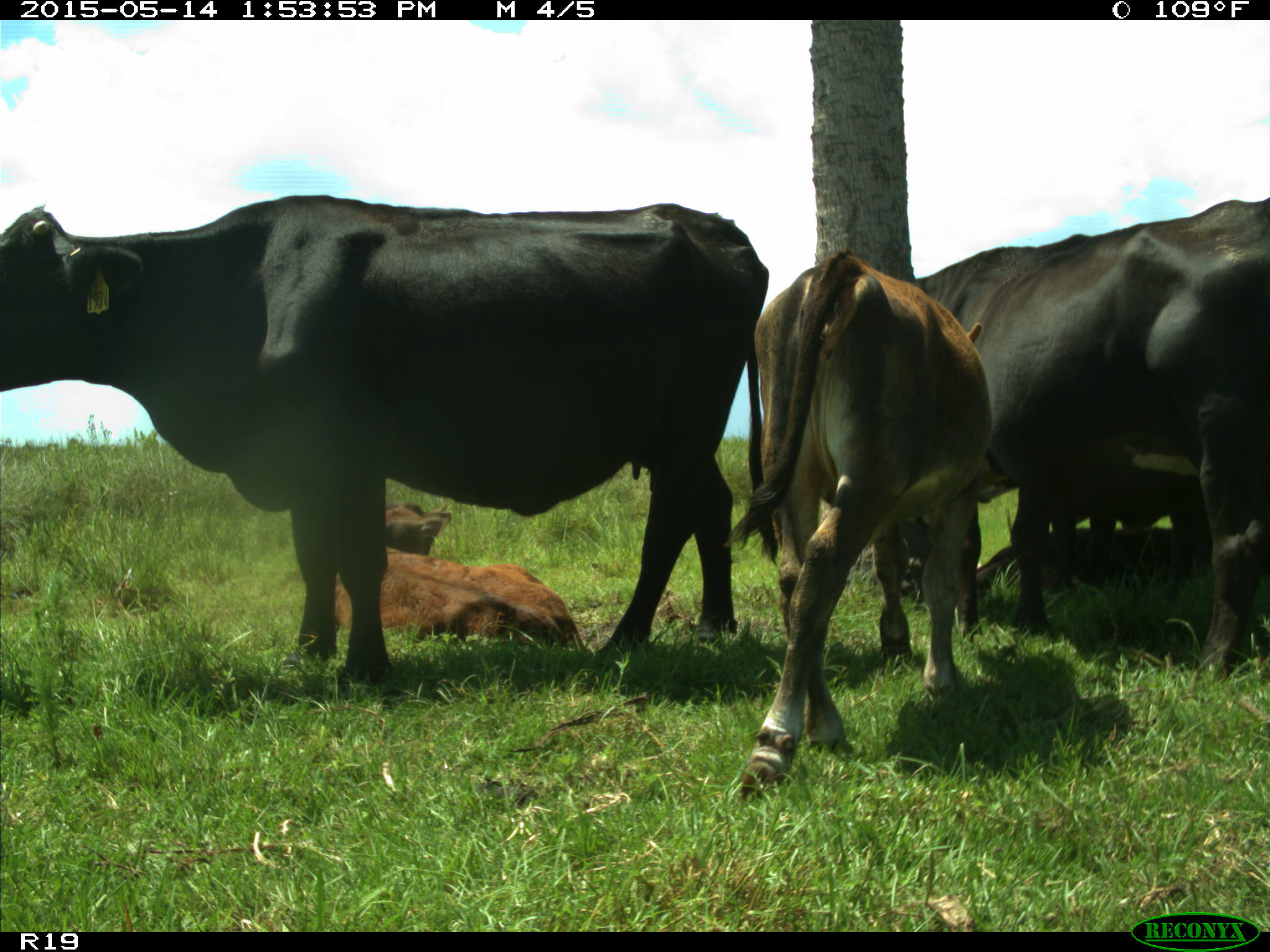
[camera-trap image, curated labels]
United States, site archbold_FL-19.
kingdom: Animalia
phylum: Chordata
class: Mammalia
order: Artiodactyla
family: Bovidae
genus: Bos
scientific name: Bos taurus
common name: domestic cow